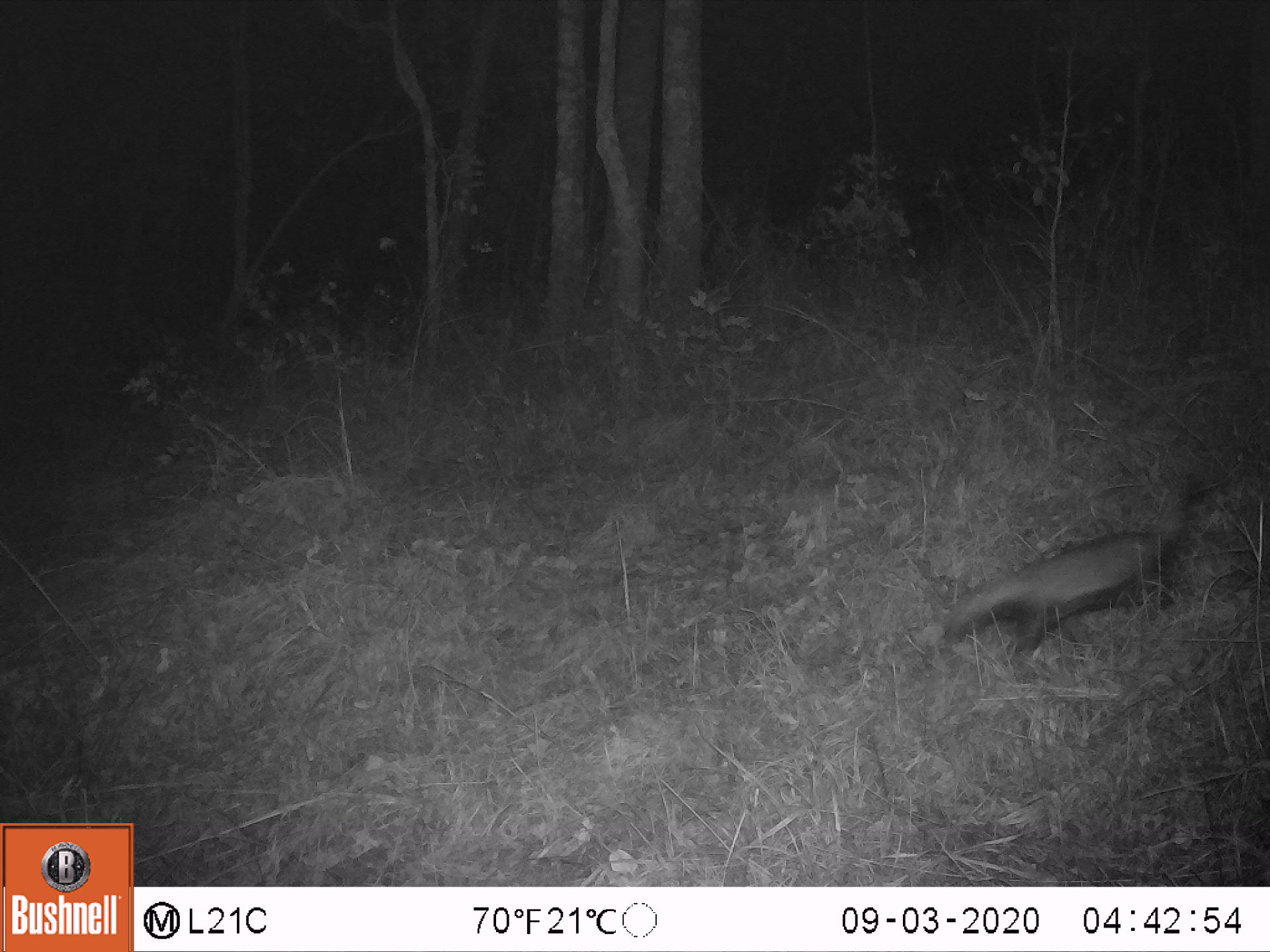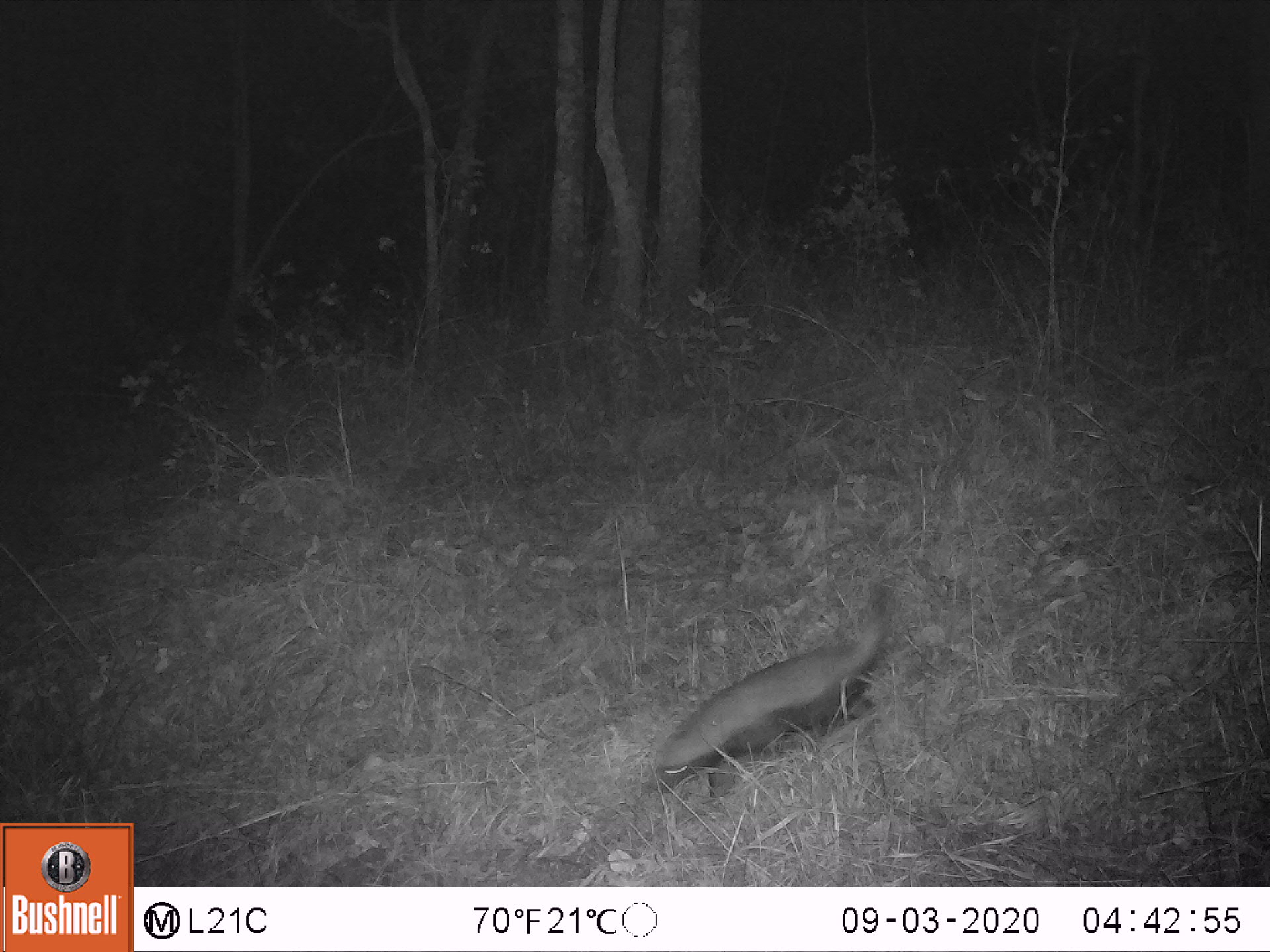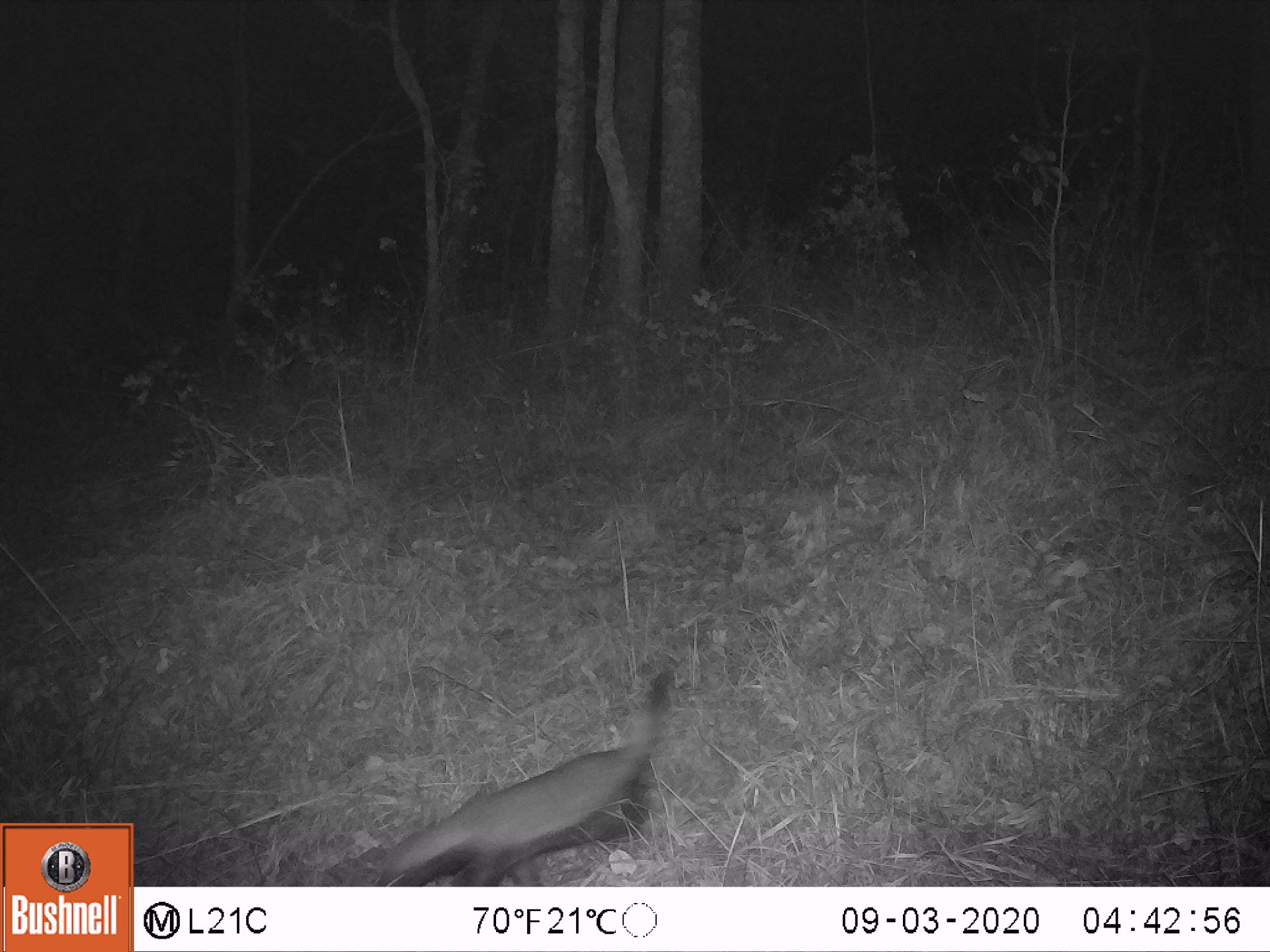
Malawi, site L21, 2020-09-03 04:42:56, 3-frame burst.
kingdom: Animalia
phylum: Chordata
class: Mammalia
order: Carnivora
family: Mustelidae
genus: Mellivora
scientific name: Mellivora capensis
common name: honey badger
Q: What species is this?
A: Honey badger (Mellivora capensis).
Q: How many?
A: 1.